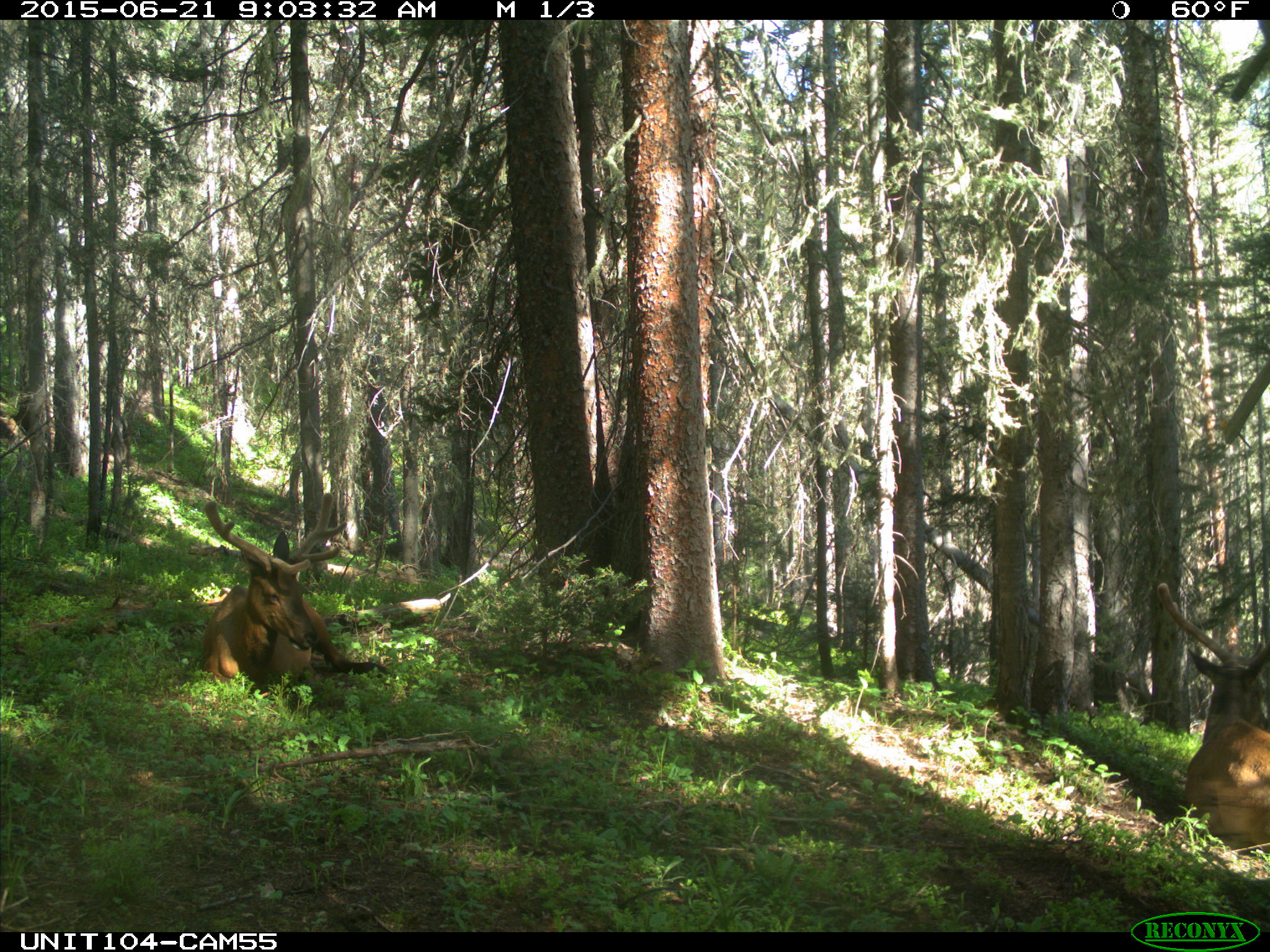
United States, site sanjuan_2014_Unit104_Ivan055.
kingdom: Animalia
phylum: Chordata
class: Mammalia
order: Artiodactyla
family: Cervidae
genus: Cervus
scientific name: Cervus elaphus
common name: red deer